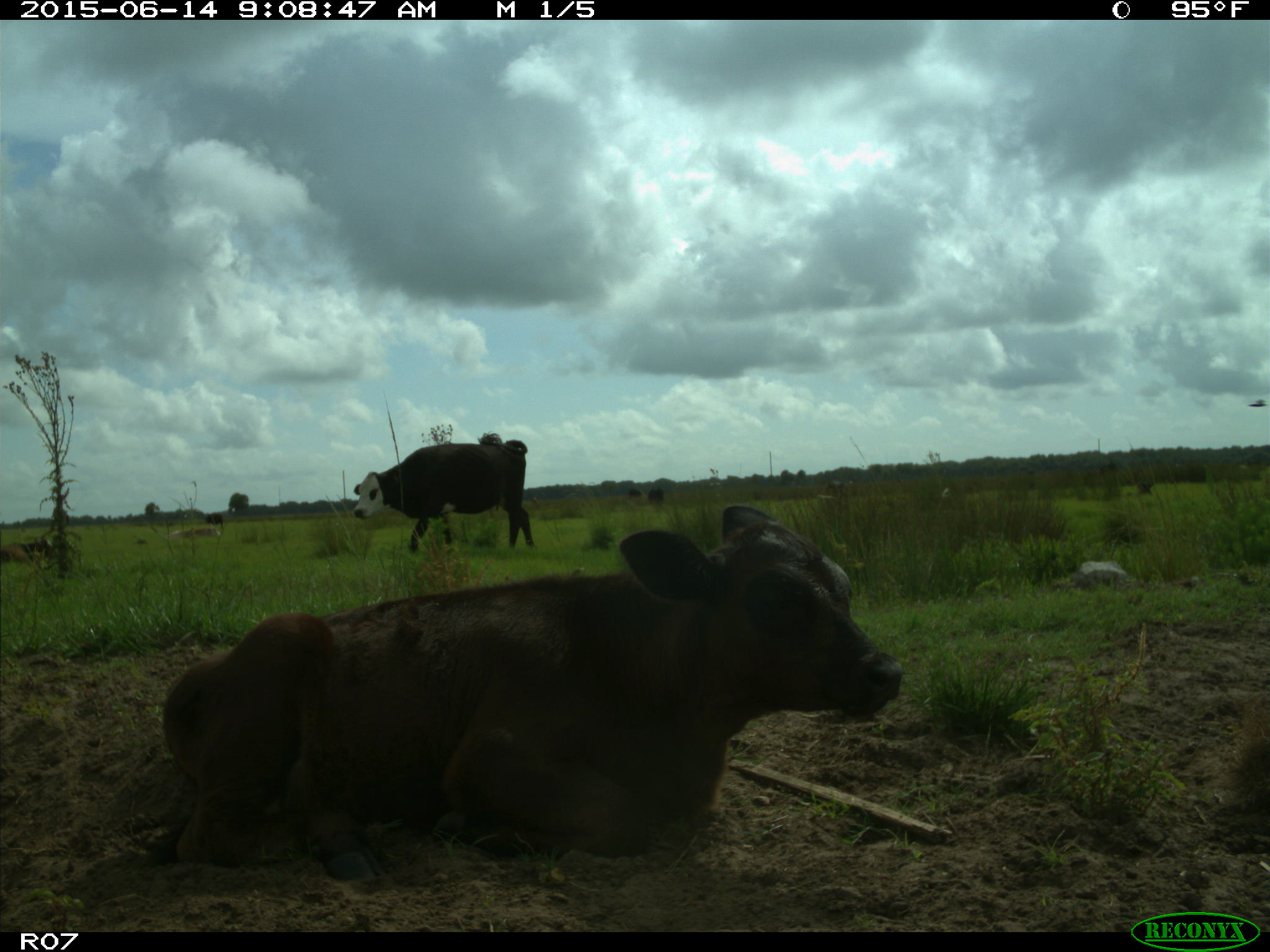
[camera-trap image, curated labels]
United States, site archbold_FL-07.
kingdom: Animalia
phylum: Chordata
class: Mammalia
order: Artiodactyla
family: Bovidae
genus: Bos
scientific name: Bos taurus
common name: domestic cow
Bos taurus (domestic cow).